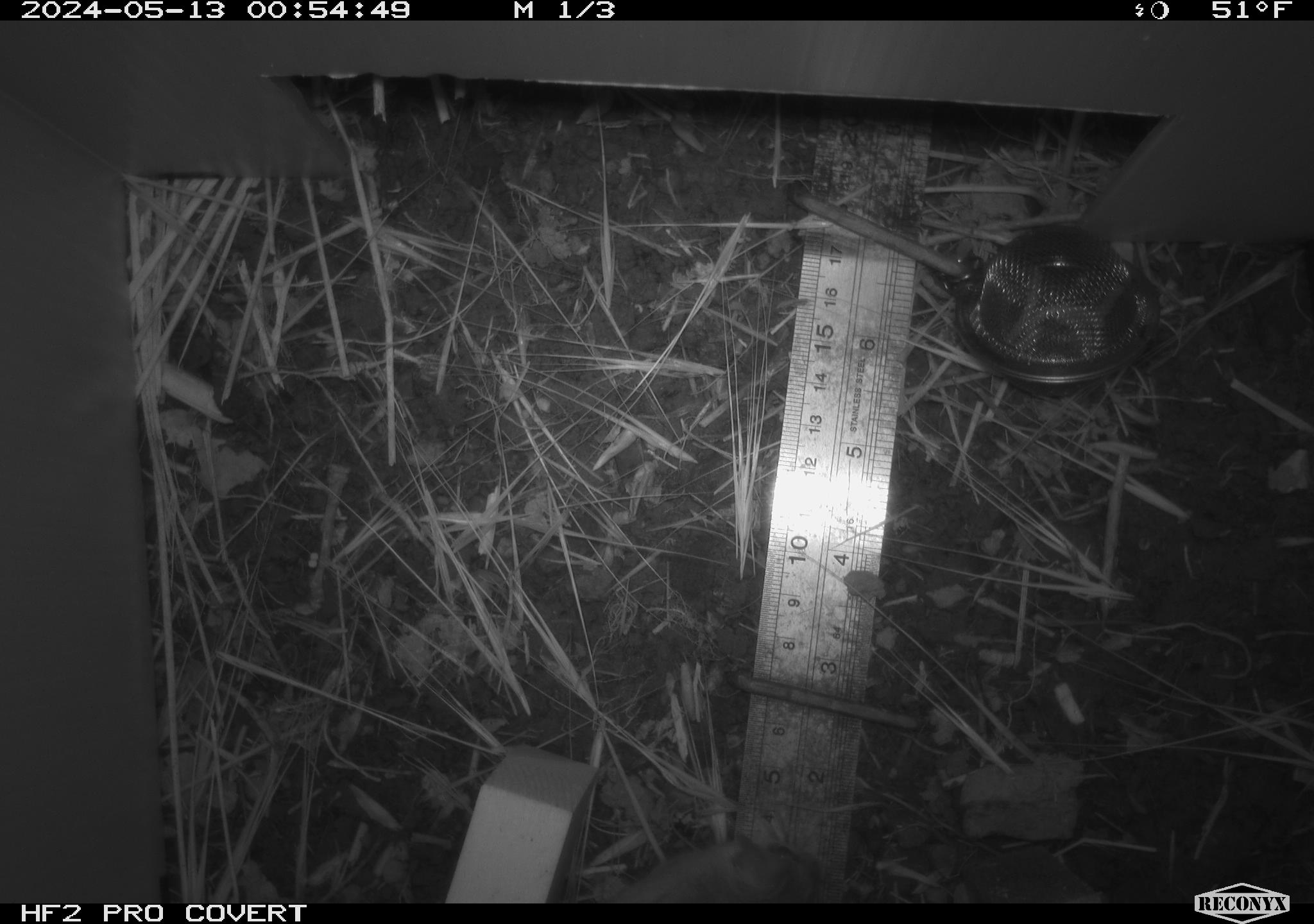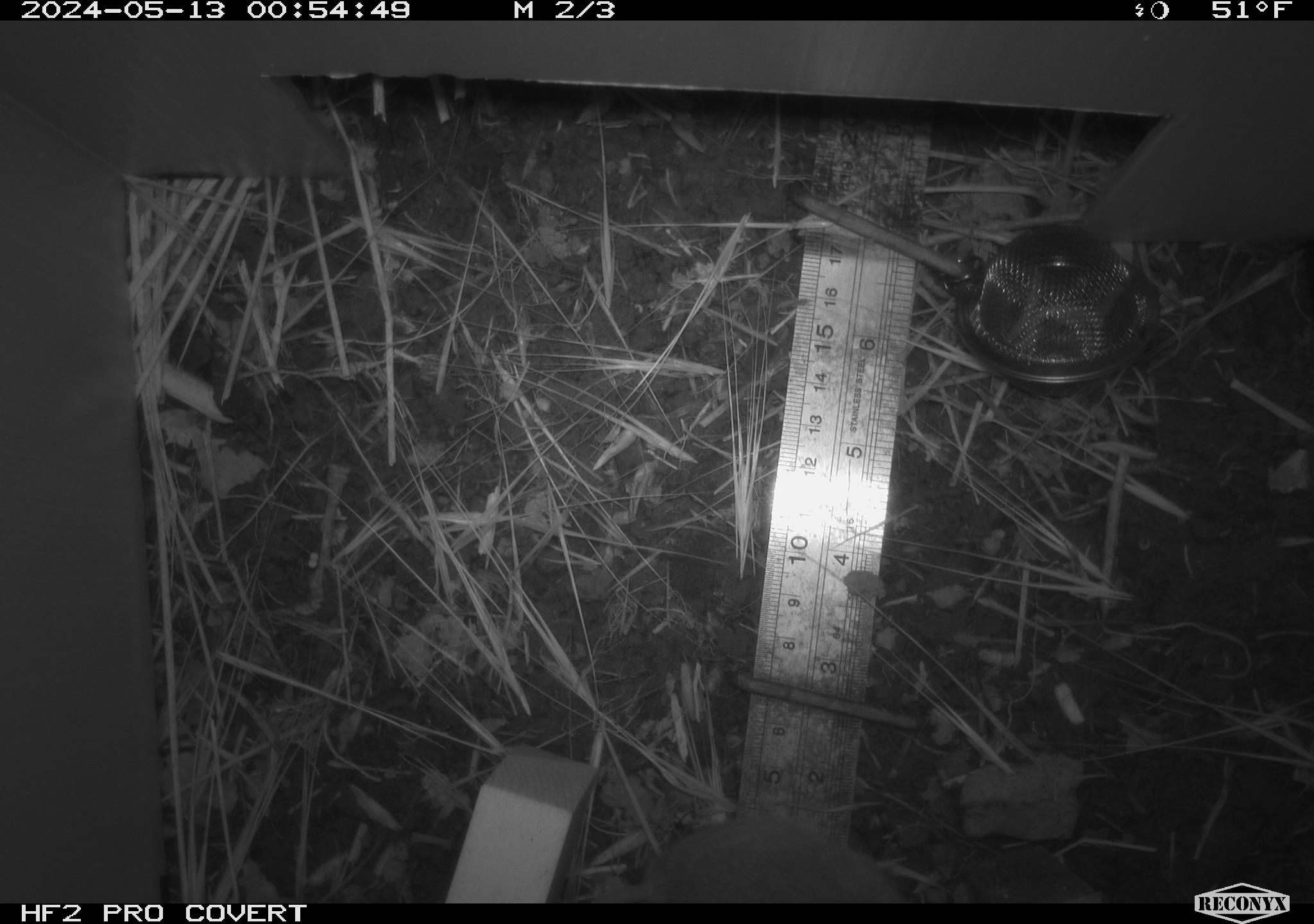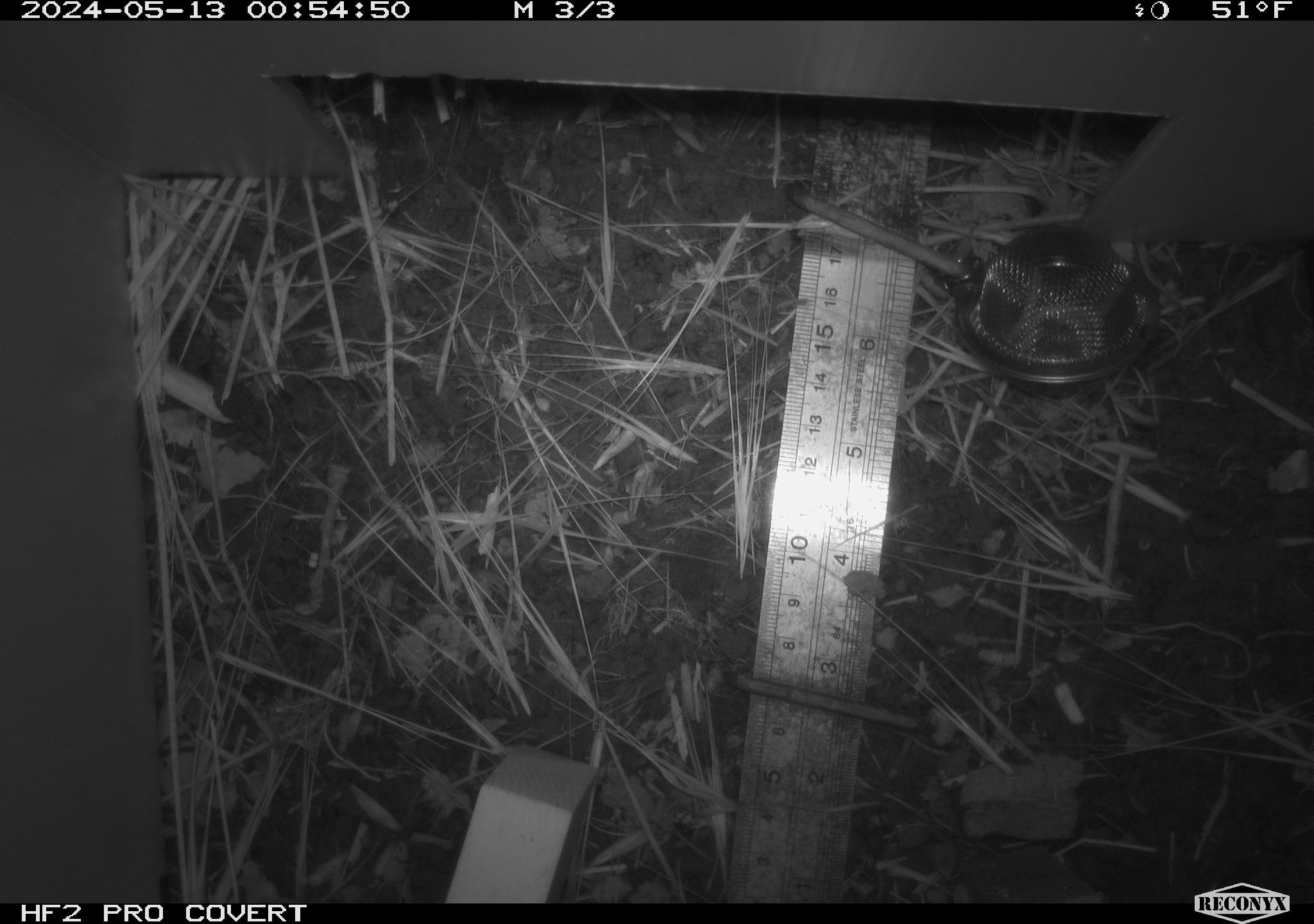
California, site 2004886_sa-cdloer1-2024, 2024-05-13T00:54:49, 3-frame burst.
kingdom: Animalia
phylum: Chordata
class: Mammalia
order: Rodentia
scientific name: Rodentia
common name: mouse species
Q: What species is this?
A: Mouse species (Rodentia).